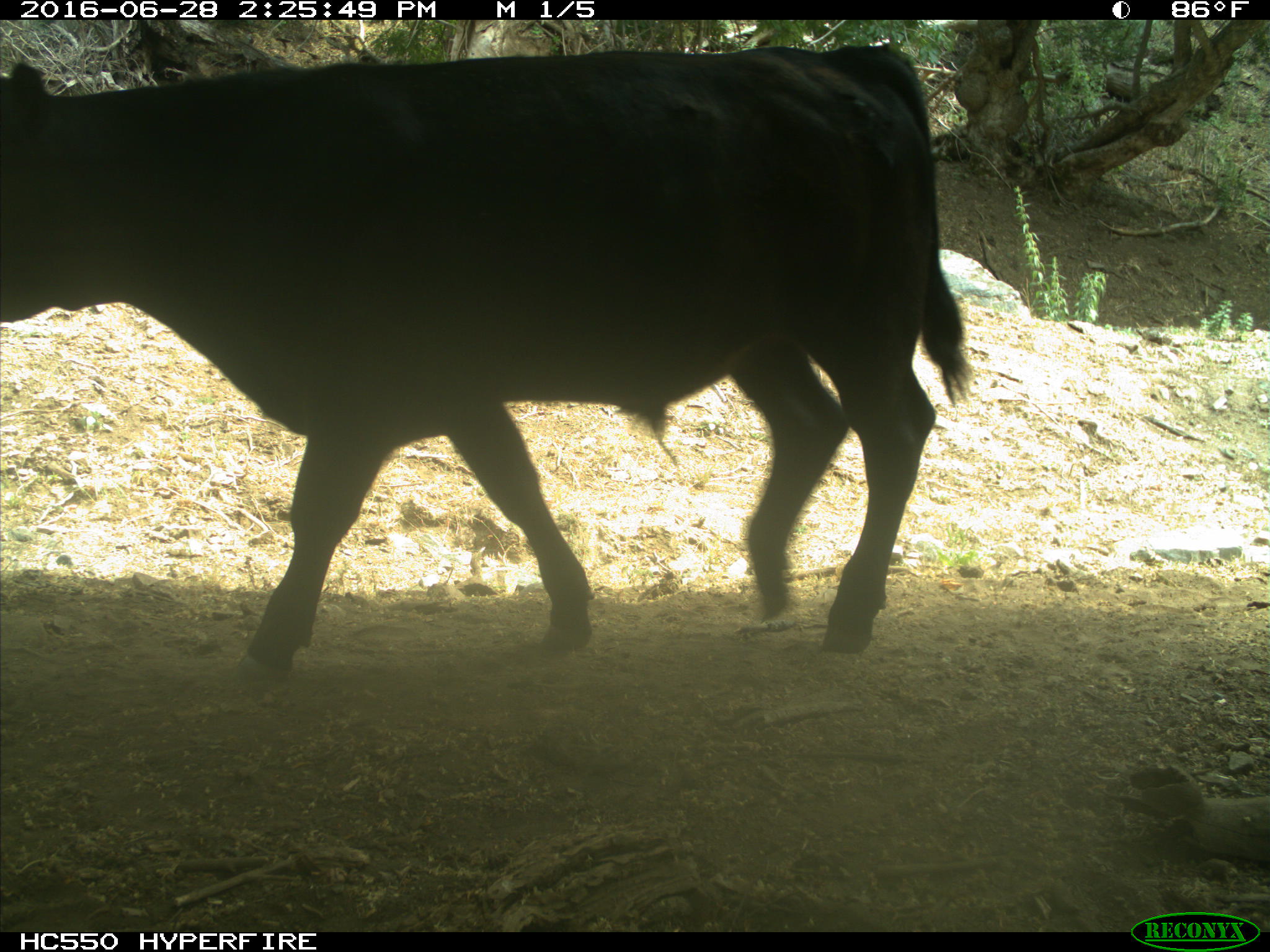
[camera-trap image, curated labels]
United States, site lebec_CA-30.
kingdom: Animalia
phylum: Chordata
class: Mammalia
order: Artiodactyla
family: Bovidae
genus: Bos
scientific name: Bos taurus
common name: domestic cow